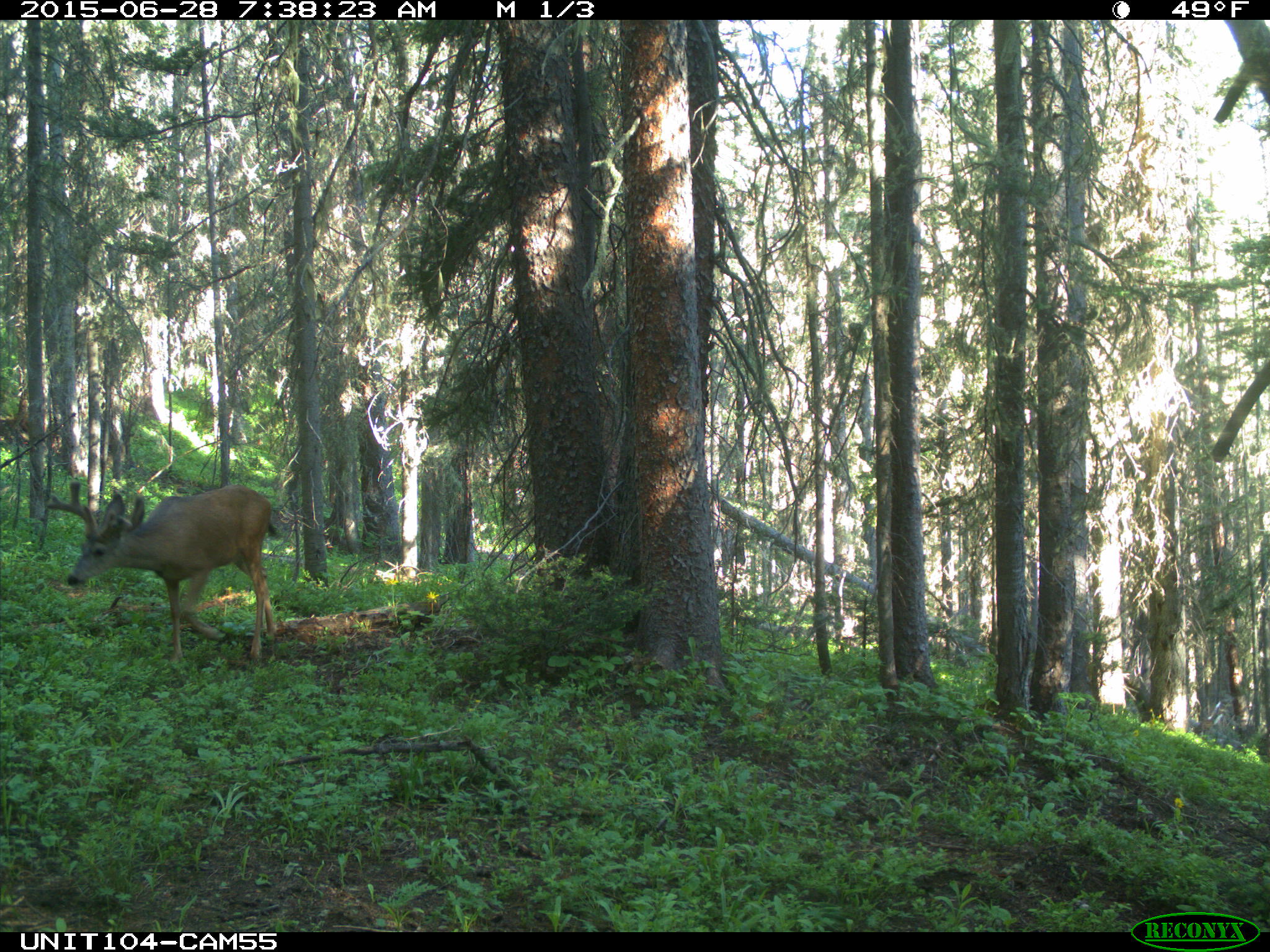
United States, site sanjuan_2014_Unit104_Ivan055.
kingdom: Animalia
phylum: Chordata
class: Mammalia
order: Artiodactyla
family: Cervidae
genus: Odocoileus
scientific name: Odocoileus hemionus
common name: mule deer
Odocoileus hemionus (mule deer).